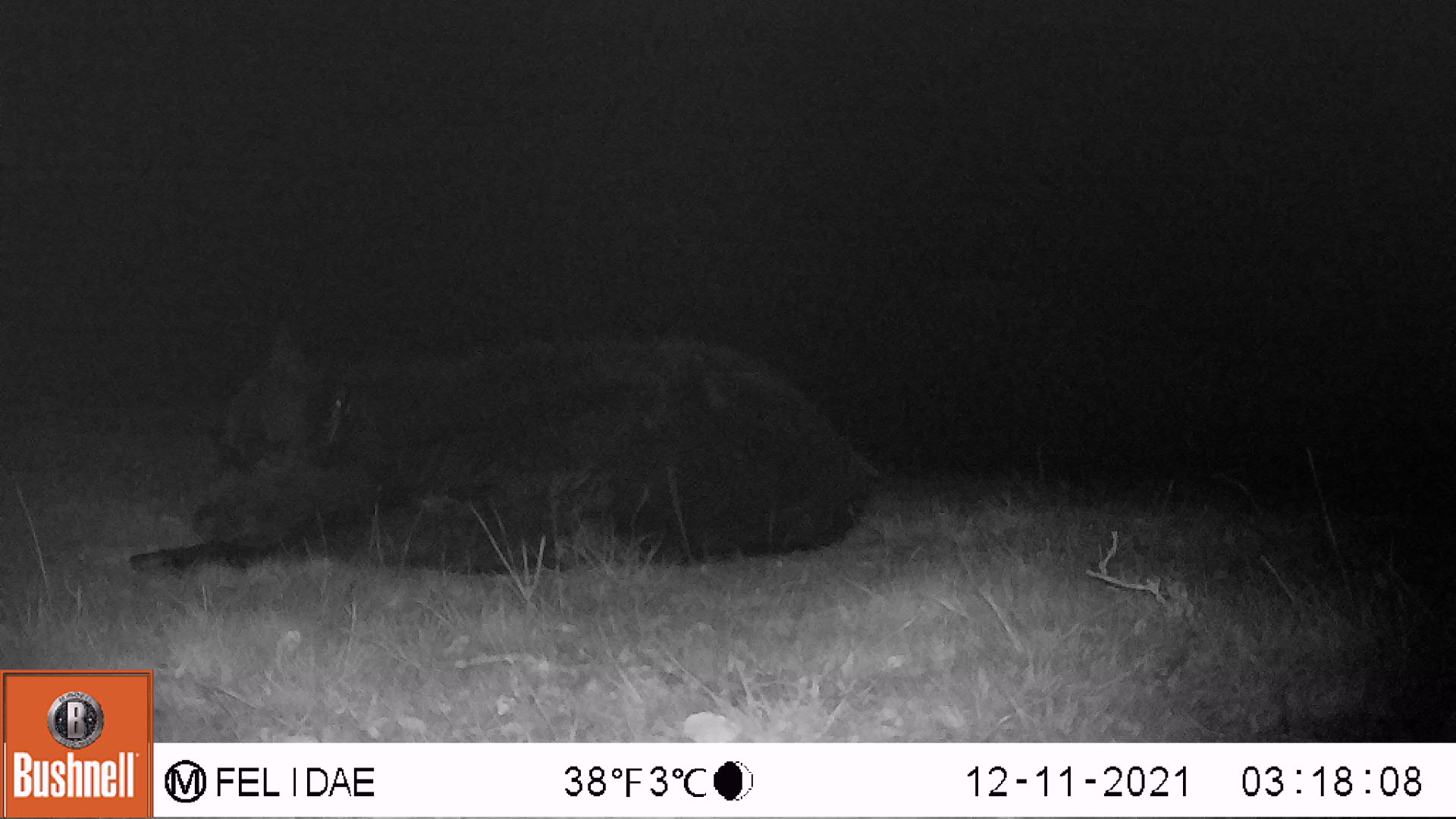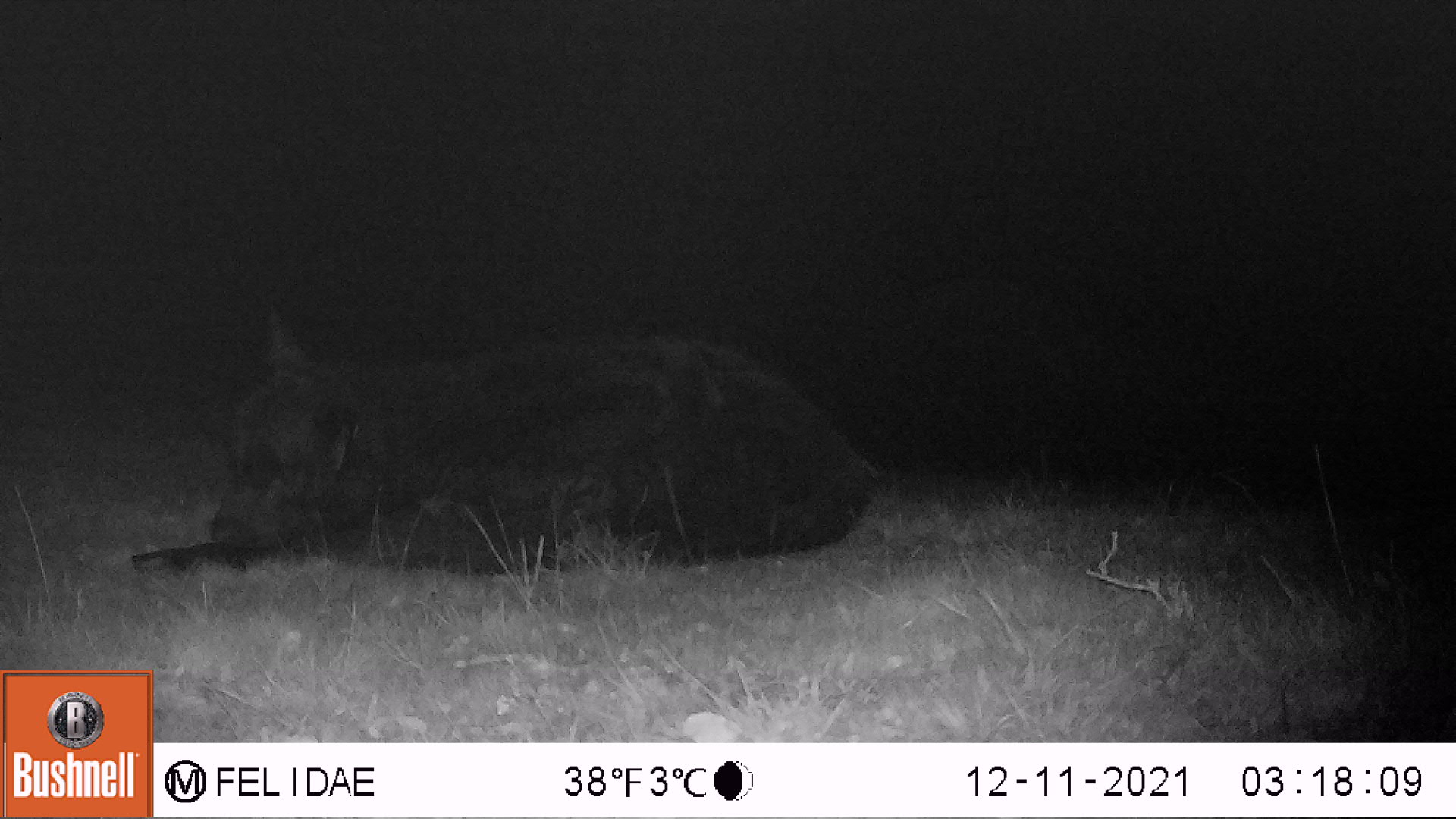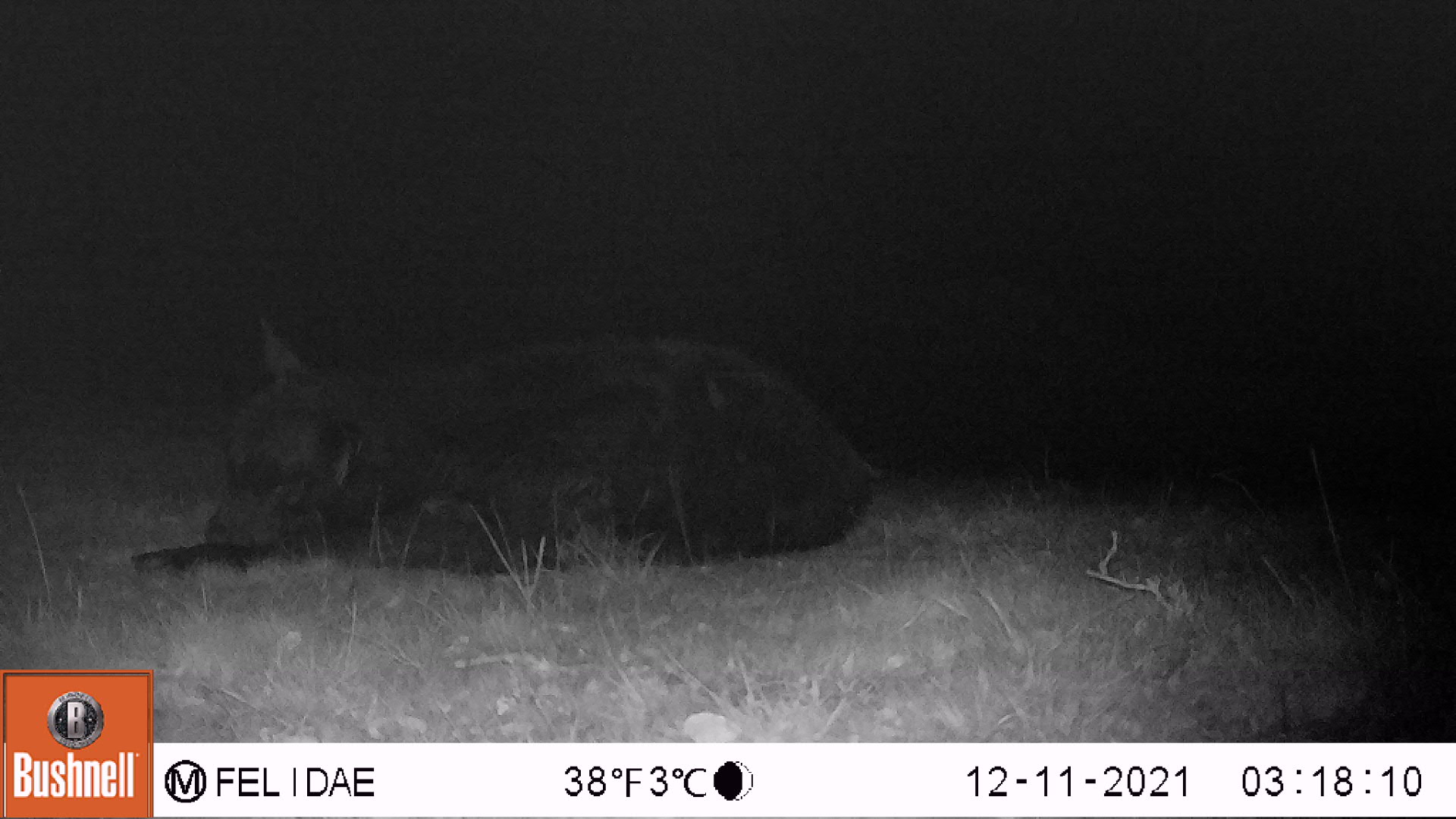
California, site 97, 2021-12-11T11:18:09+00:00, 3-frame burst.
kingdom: Animalia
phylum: Chordata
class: Mammalia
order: Artiodactyla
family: Bovidae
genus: Bos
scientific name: Bos taurus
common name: domestic cattle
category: cattle